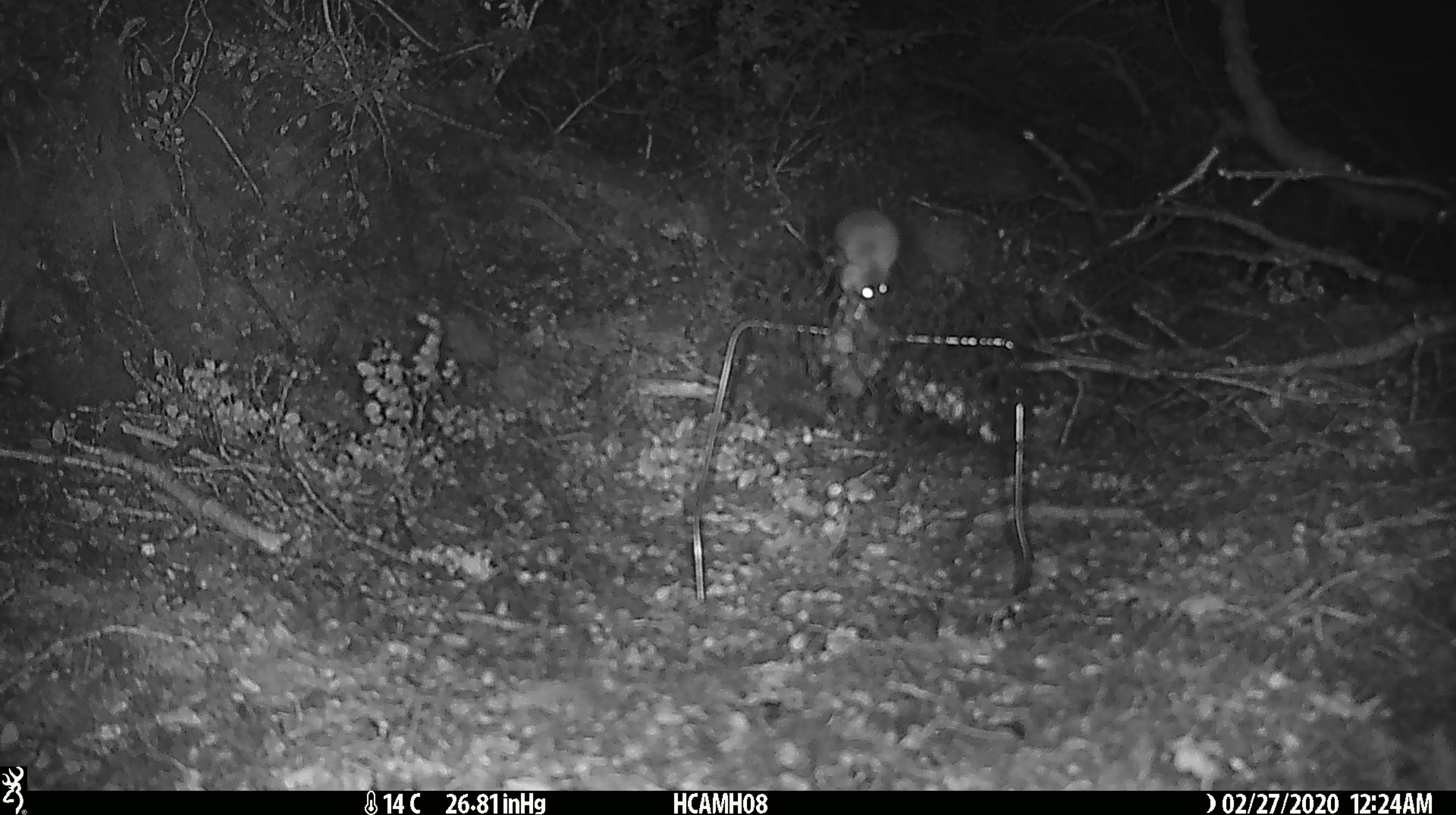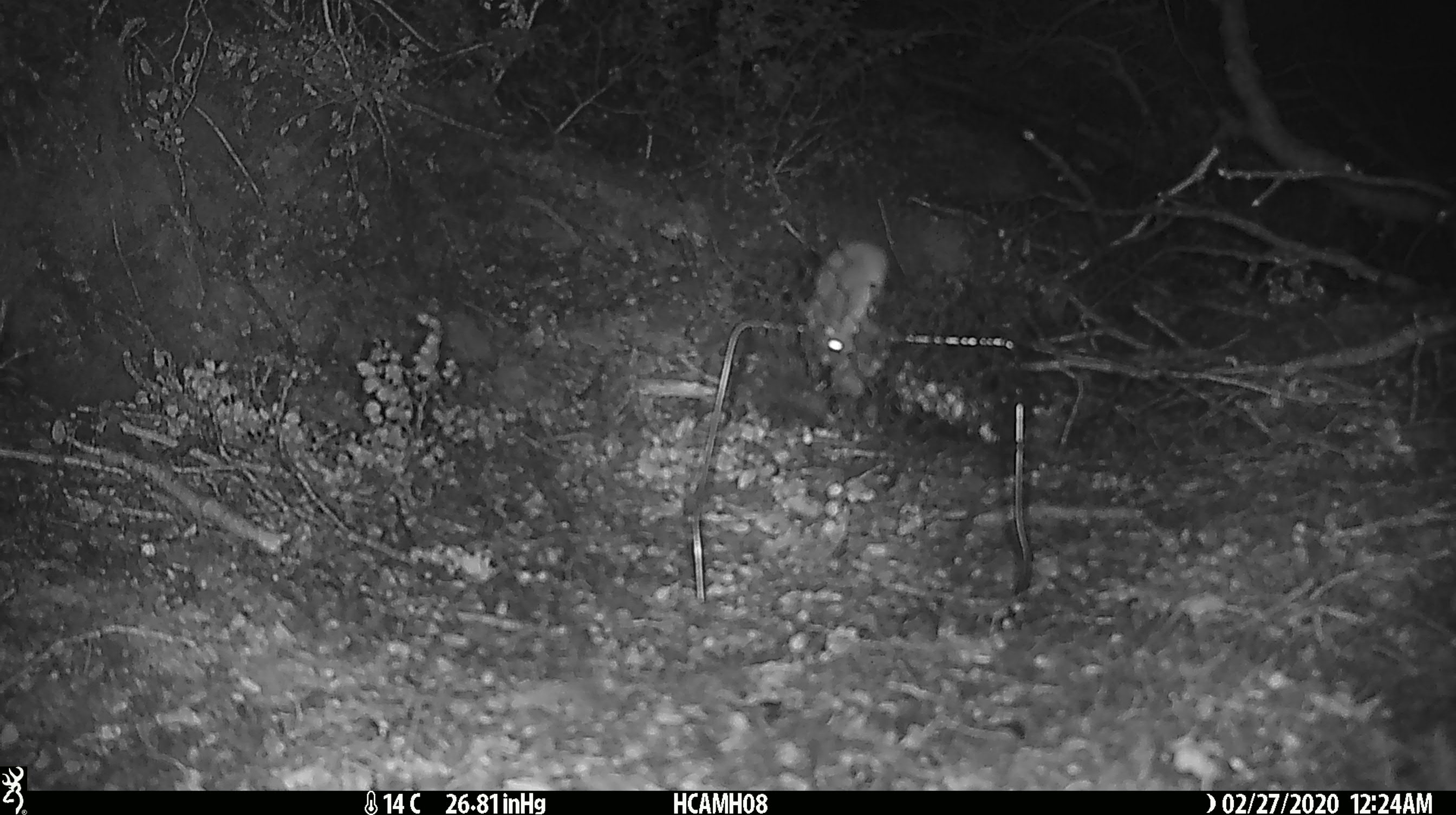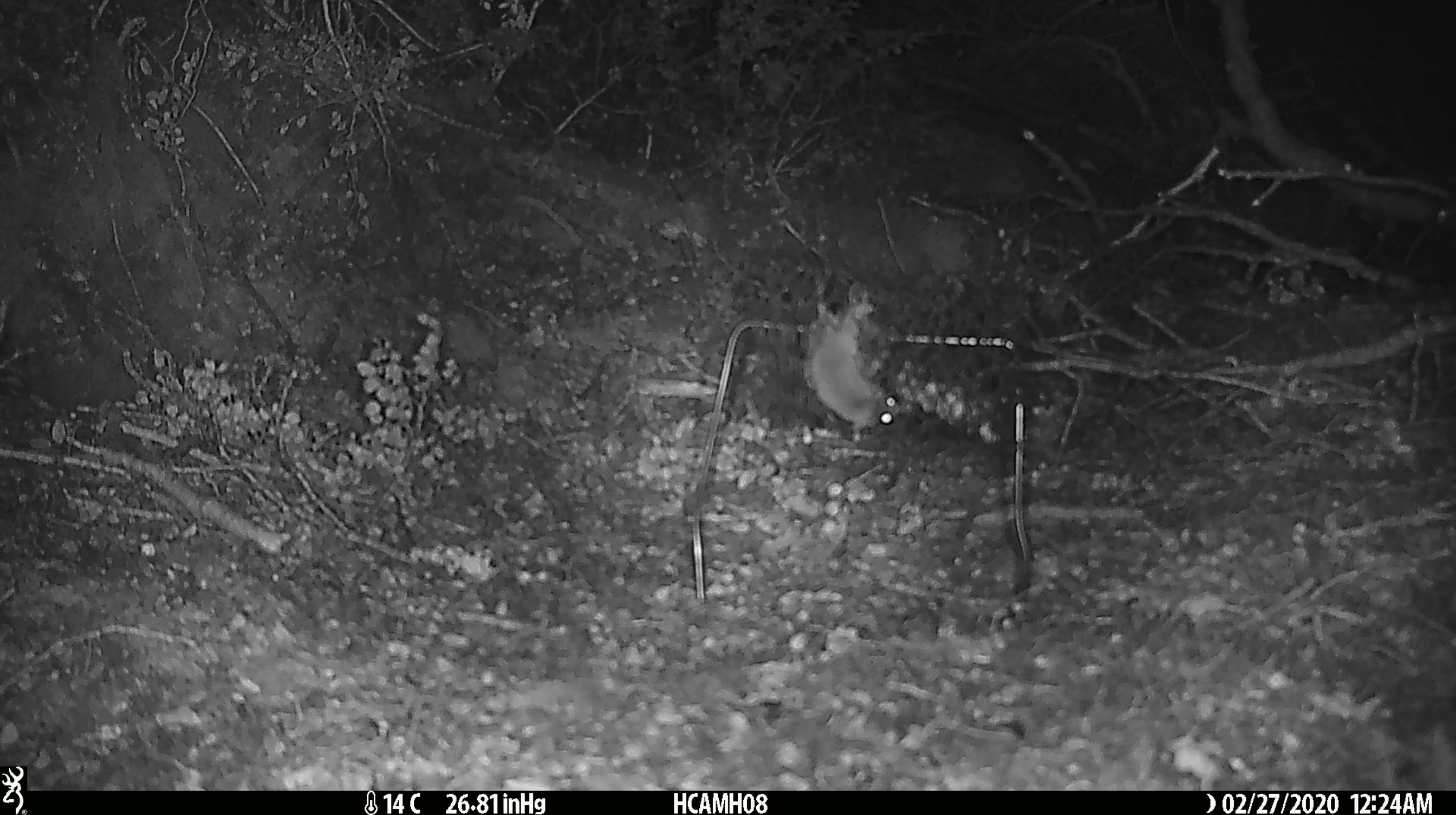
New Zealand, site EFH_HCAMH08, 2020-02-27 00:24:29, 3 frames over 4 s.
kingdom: Animalia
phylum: Chordata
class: Mammalia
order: Rodentia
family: Muridae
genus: Mus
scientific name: Mus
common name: mouse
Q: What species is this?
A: Mouse (Mus).